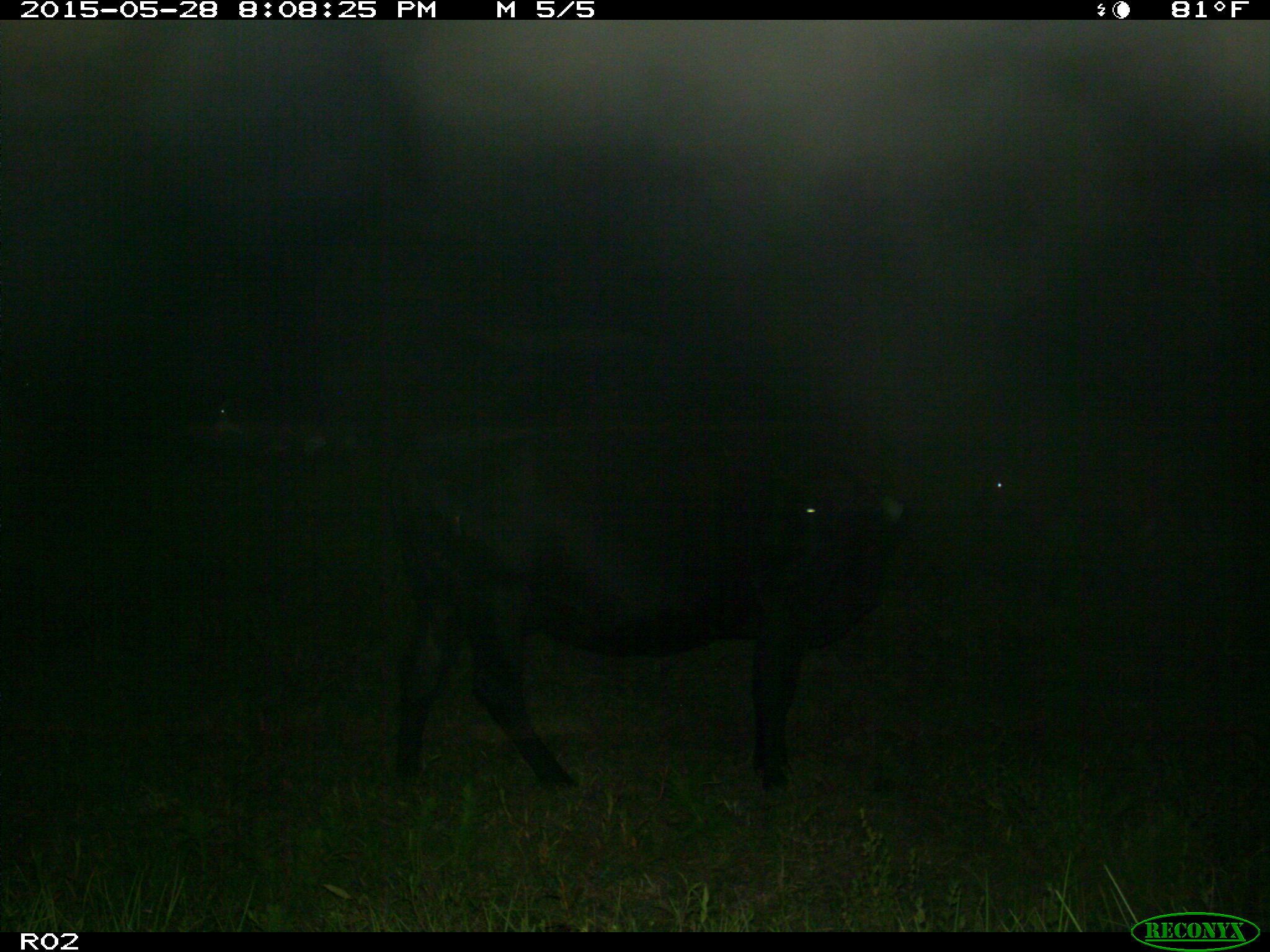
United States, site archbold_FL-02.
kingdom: Animalia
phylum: Chordata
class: Mammalia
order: Artiodactyla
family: Bovidae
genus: Bos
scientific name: Bos taurus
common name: domestic cow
Bos taurus (domestic cow).